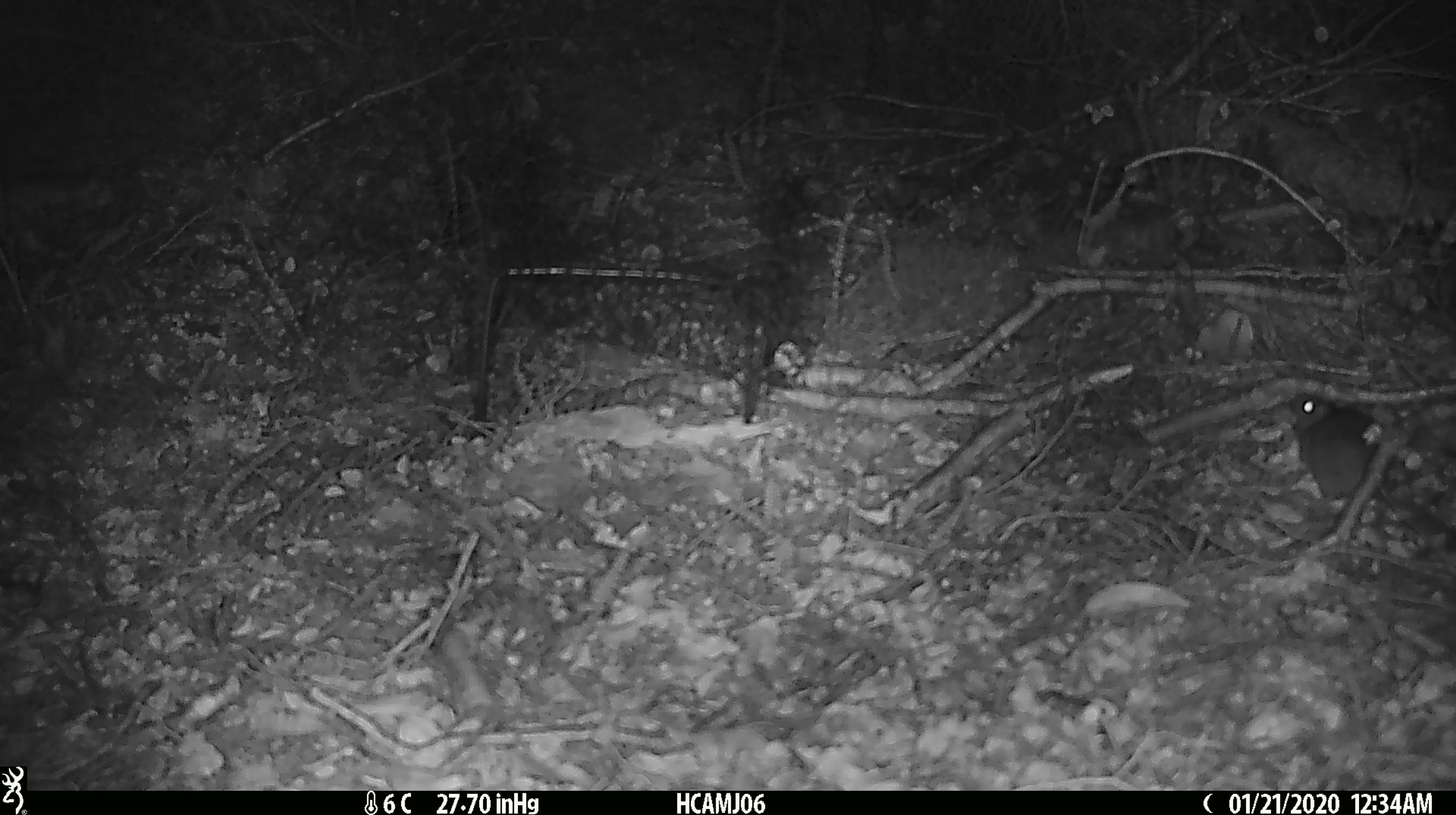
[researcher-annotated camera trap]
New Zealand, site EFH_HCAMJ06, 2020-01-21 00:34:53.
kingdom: Animalia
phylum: Chordata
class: Mammalia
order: Rodentia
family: Muridae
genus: Mus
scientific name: Mus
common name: mouse